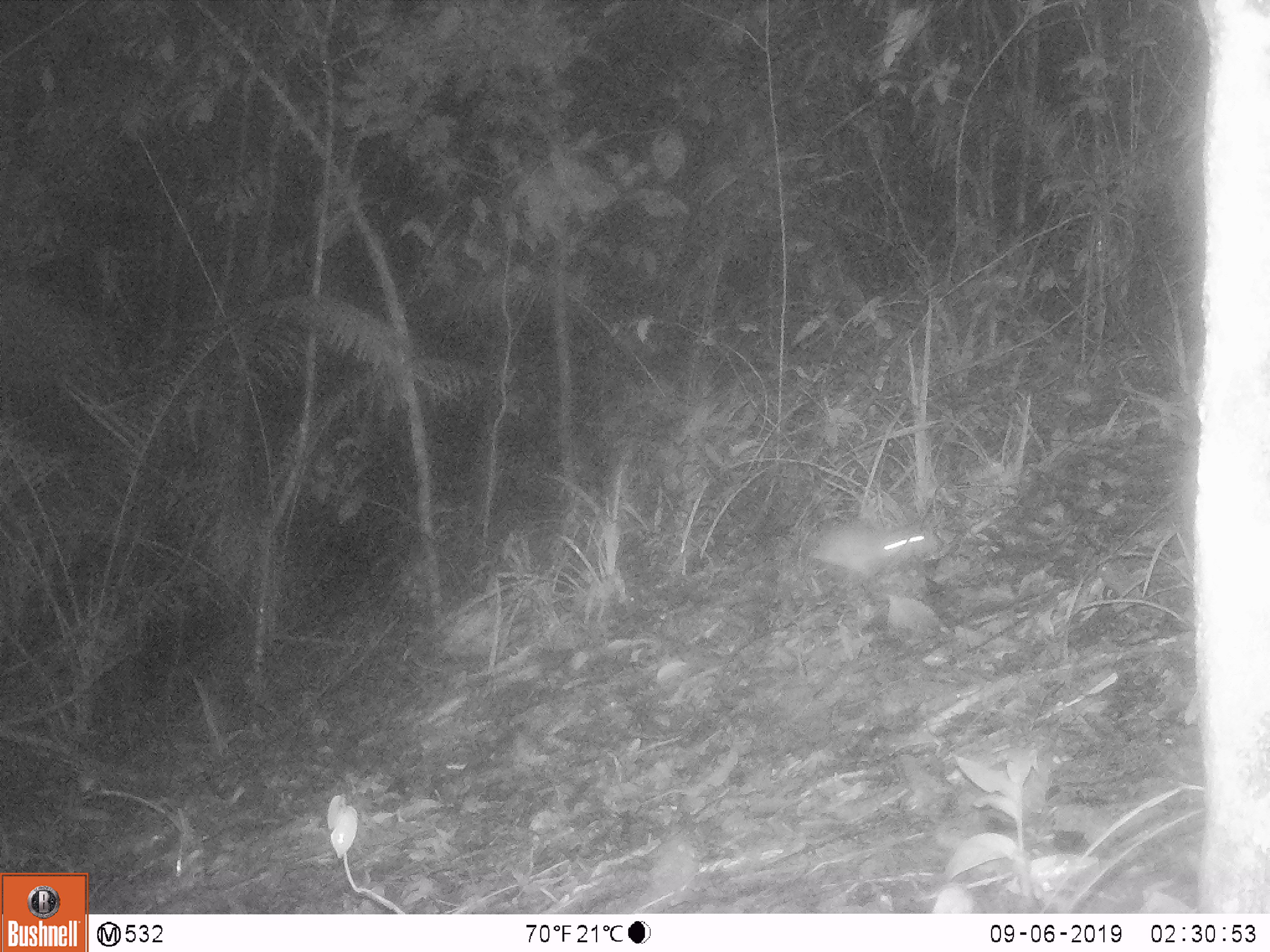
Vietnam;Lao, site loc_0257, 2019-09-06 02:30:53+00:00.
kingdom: Animalia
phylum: Chordata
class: Mammalia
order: Rodentia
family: Muridae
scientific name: Muridae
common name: old-world mice and rats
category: unidentified murid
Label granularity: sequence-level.